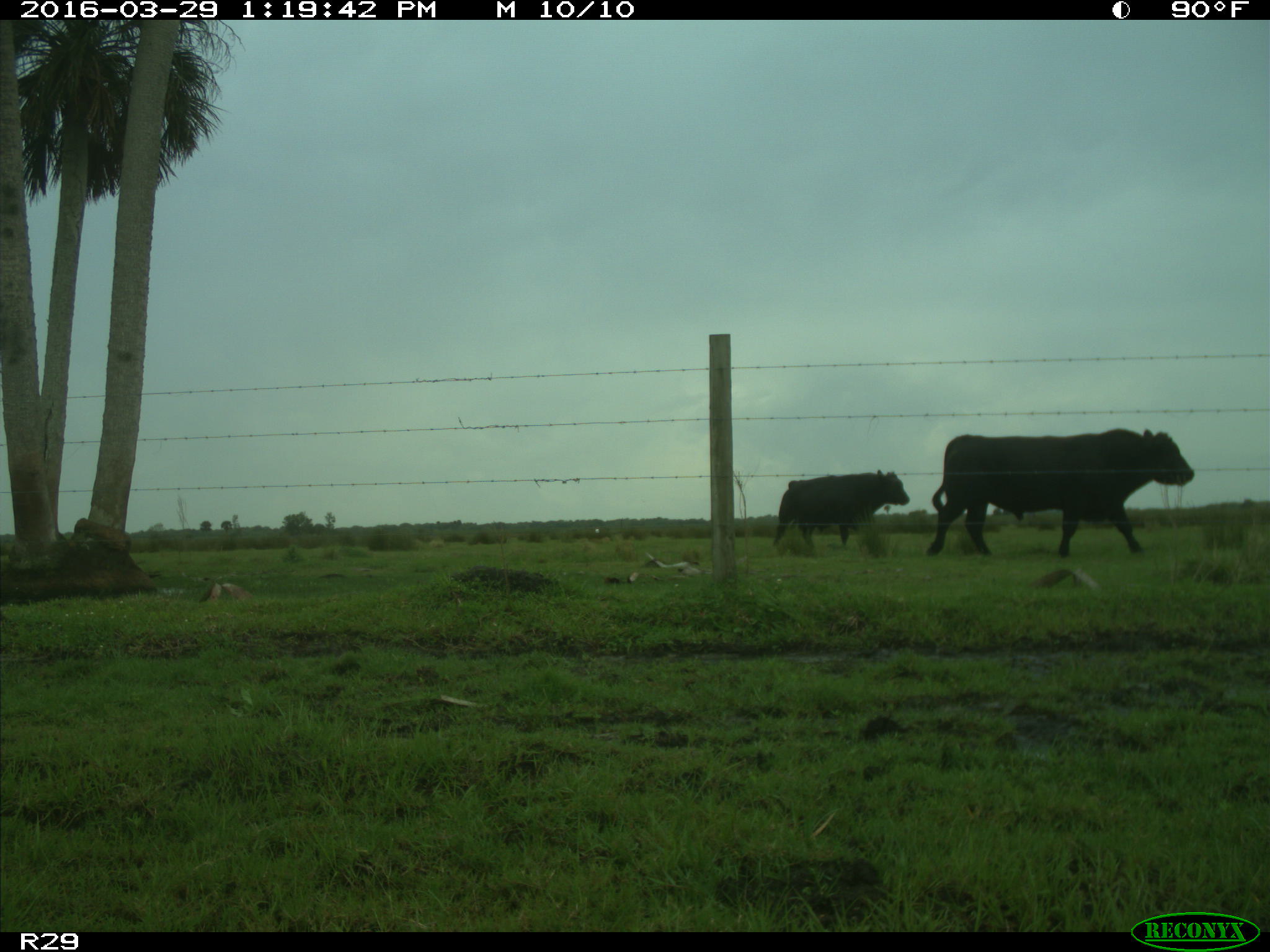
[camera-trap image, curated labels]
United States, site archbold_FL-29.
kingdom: Animalia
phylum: Chordata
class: Mammalia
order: Artiodactyla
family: Bovidae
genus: Bos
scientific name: Bos taurus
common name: domestic cow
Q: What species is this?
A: Bos taurus (domestic cow).